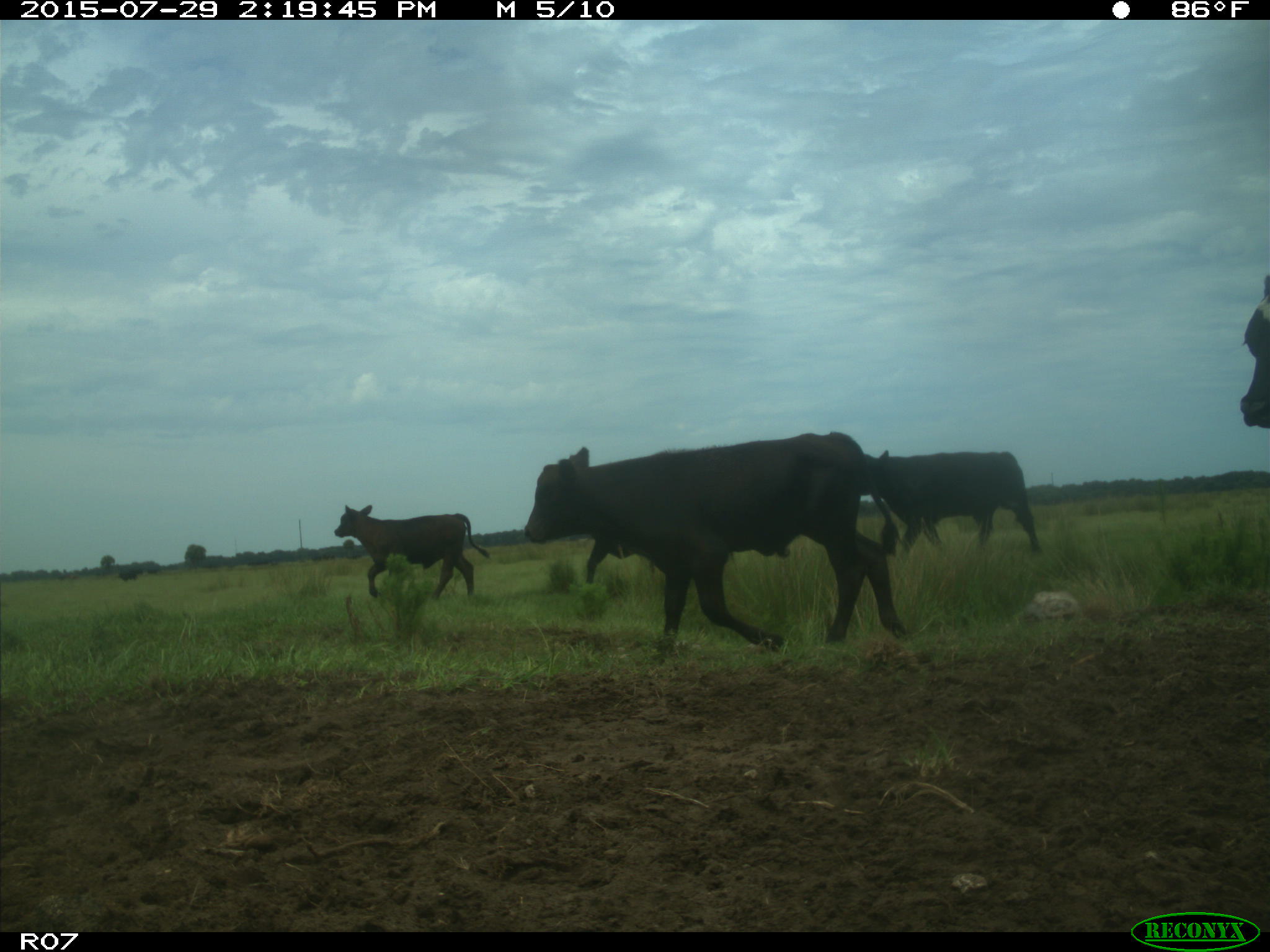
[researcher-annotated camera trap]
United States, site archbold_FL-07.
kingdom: Animalia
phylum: Chordata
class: Mammalia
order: Artiodactyla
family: Bovidae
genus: Bos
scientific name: Bos taurus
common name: domestic cow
Bos taurus (domestic cow).